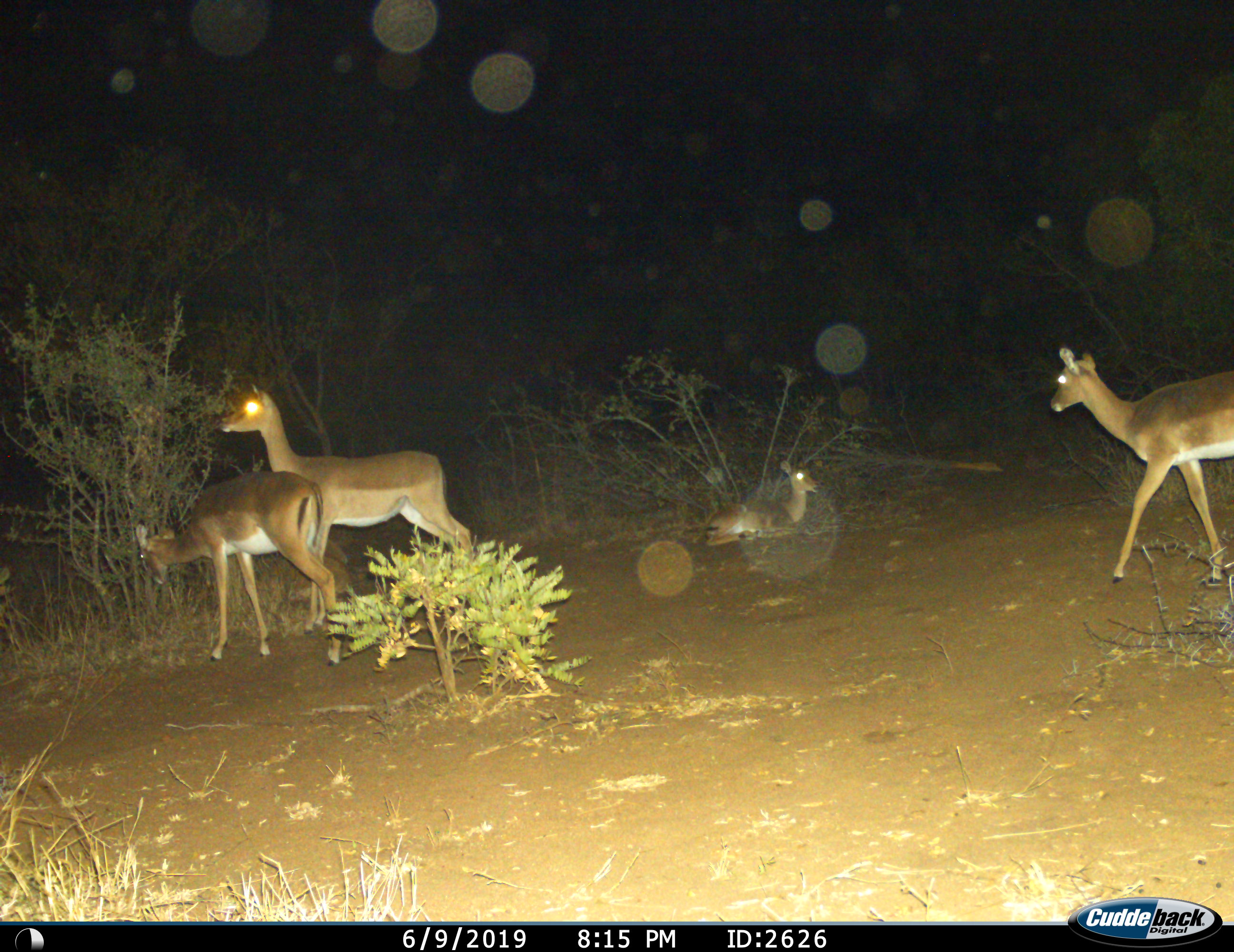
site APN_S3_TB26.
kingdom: Animalia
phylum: Chordata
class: Mammalia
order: Artiodactyla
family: Bovidae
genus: Aepyceros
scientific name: Aepyceros melampus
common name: impala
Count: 4.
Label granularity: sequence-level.